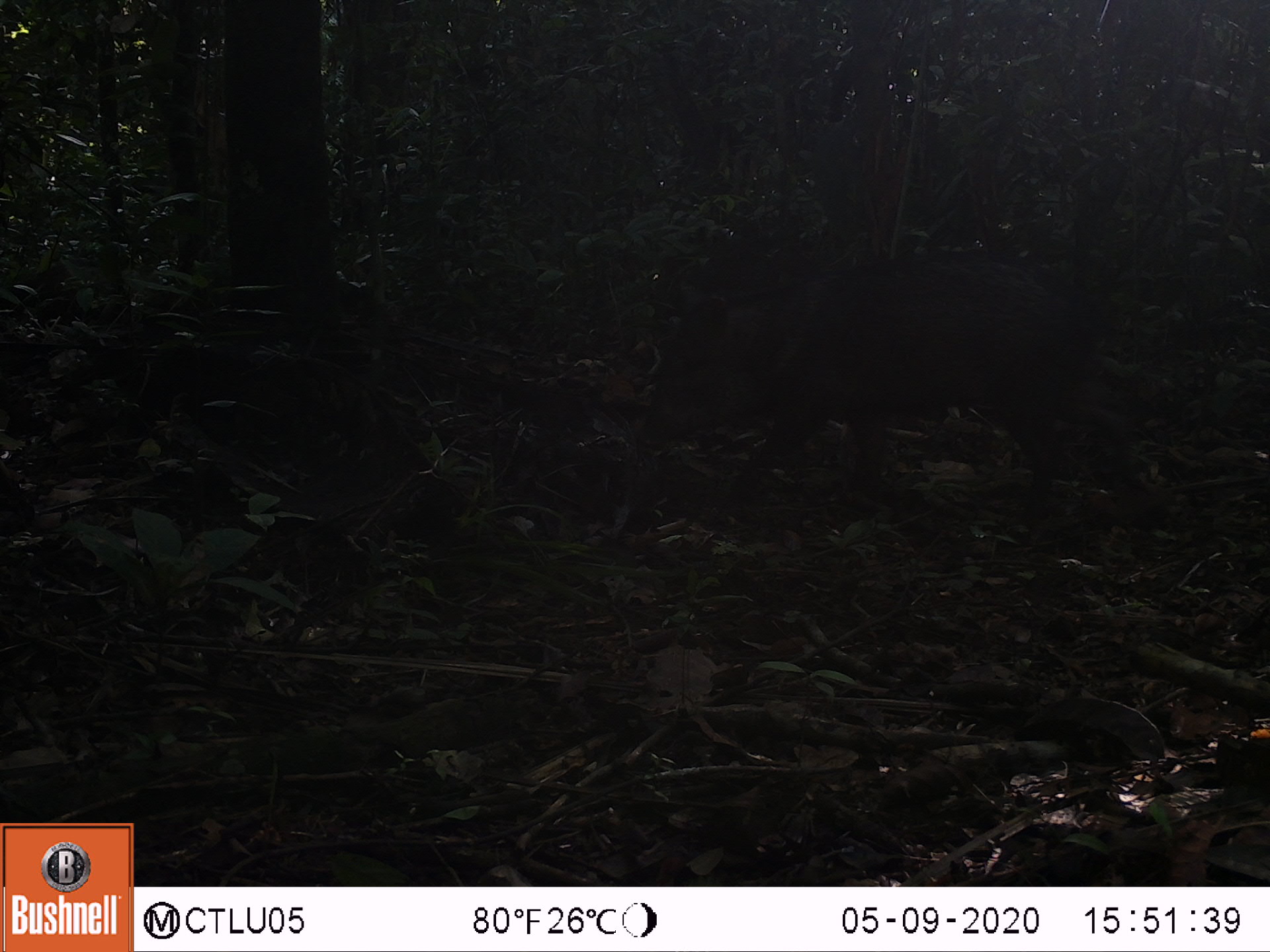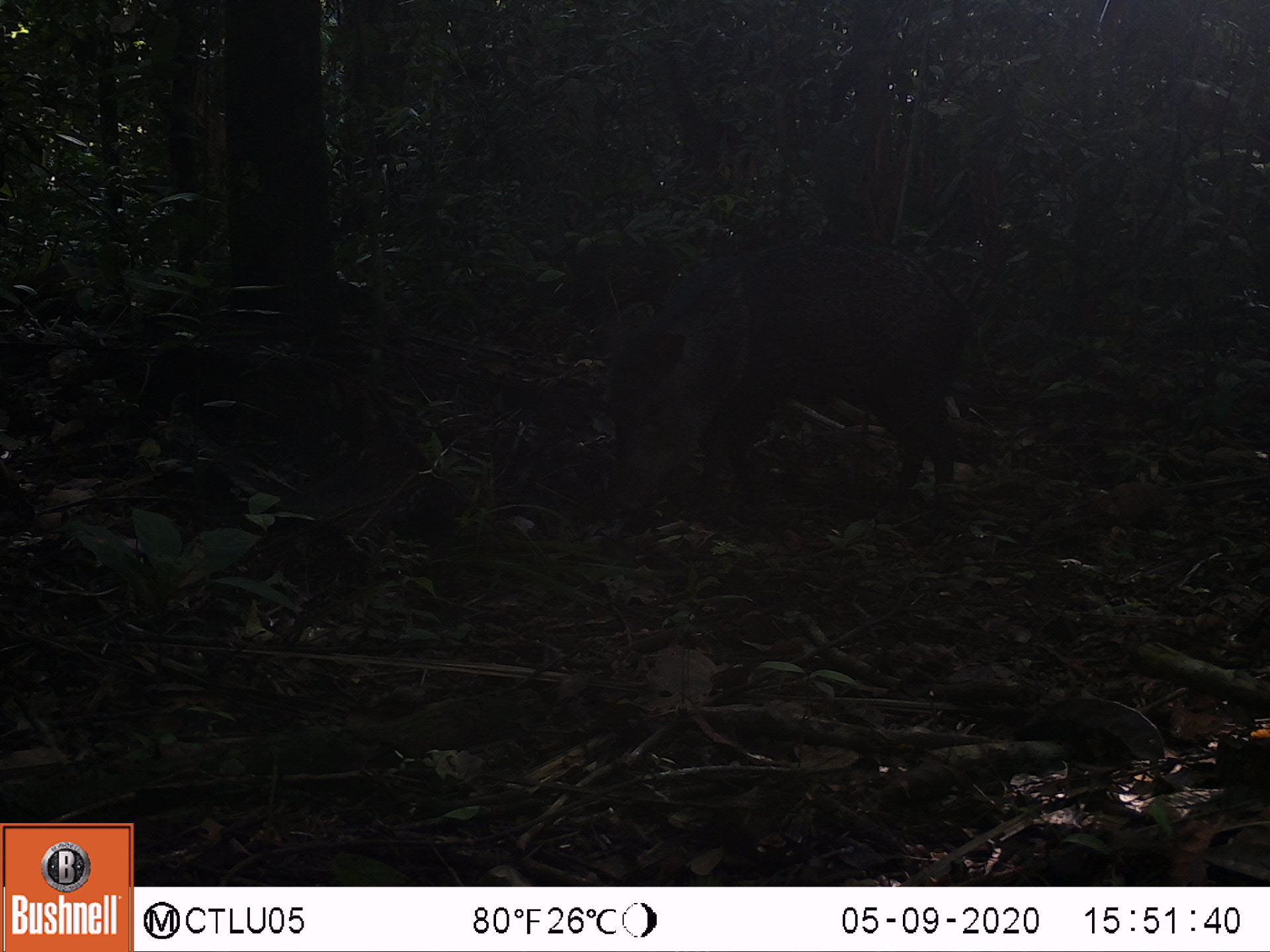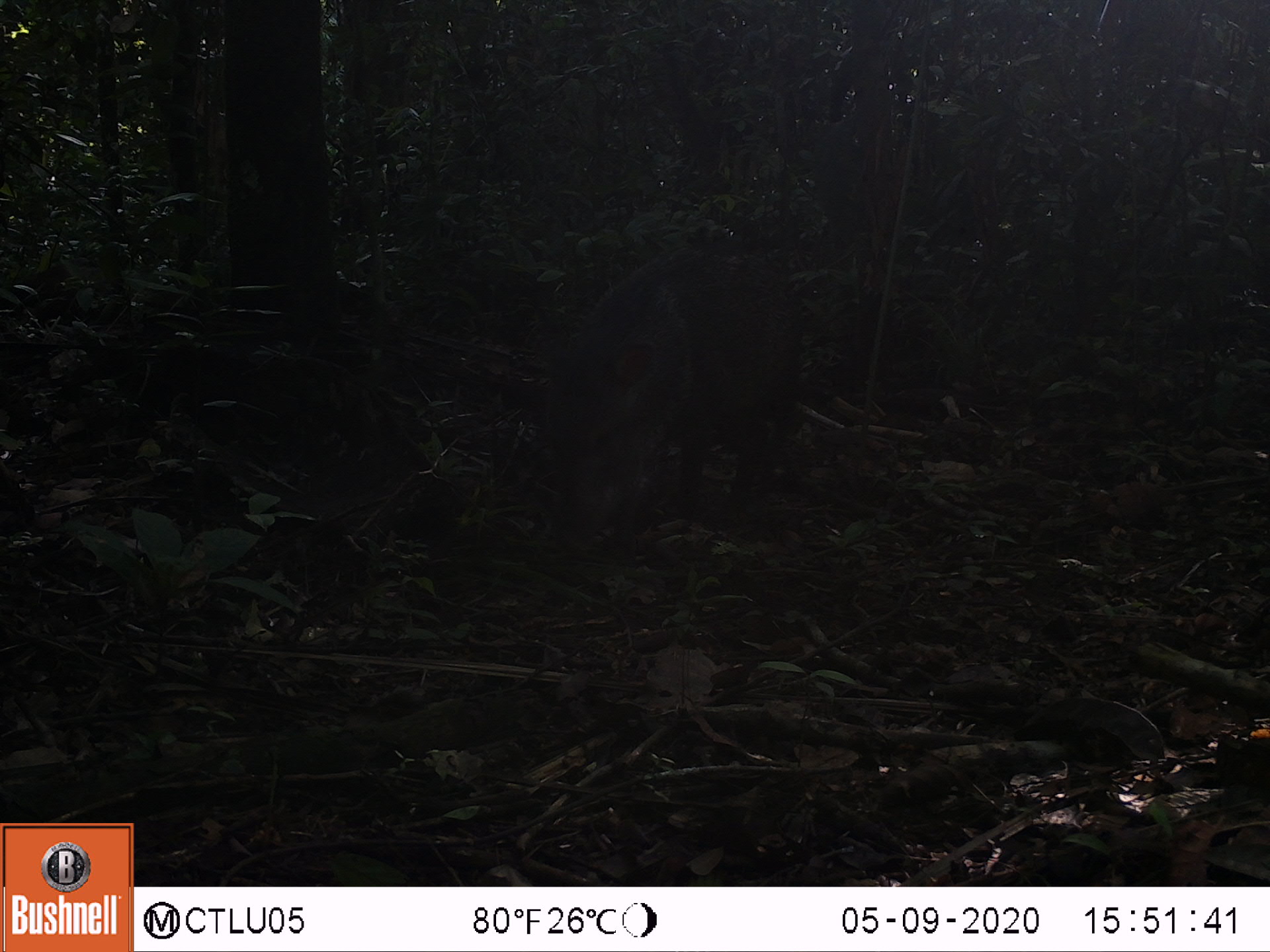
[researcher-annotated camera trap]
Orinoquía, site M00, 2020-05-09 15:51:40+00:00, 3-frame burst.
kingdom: Animalia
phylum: Chordata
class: Mammalia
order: Artiodactyla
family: Tayassuidae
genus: Pecari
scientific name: Pecari tajacu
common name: collared peccary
Collared peccary (Pecari tajacu).